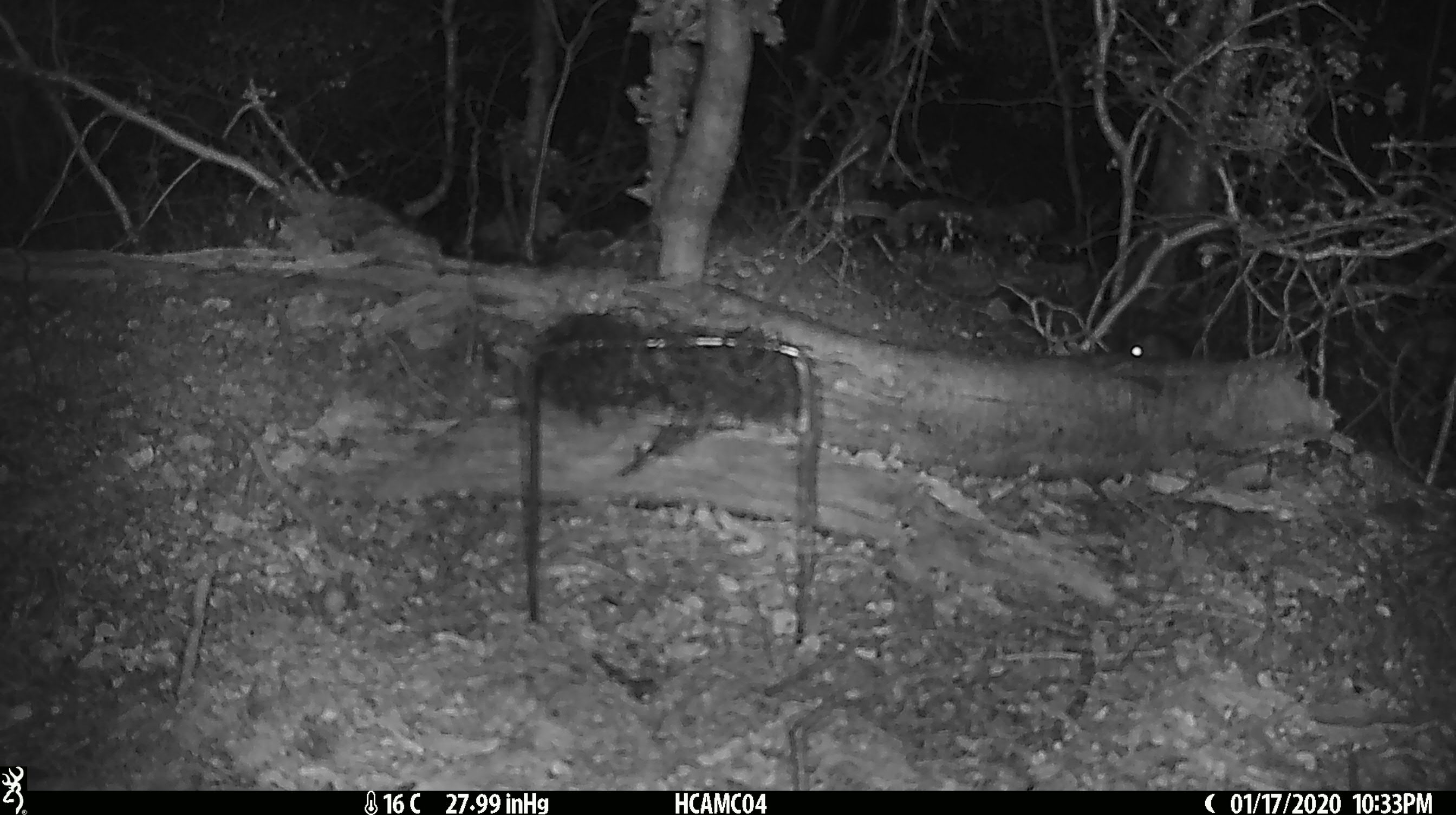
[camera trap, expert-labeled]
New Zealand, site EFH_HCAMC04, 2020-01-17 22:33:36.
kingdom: Animalia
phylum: Chordata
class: Mammalia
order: Rodentia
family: Muridae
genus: Mus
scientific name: Mus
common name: mouse